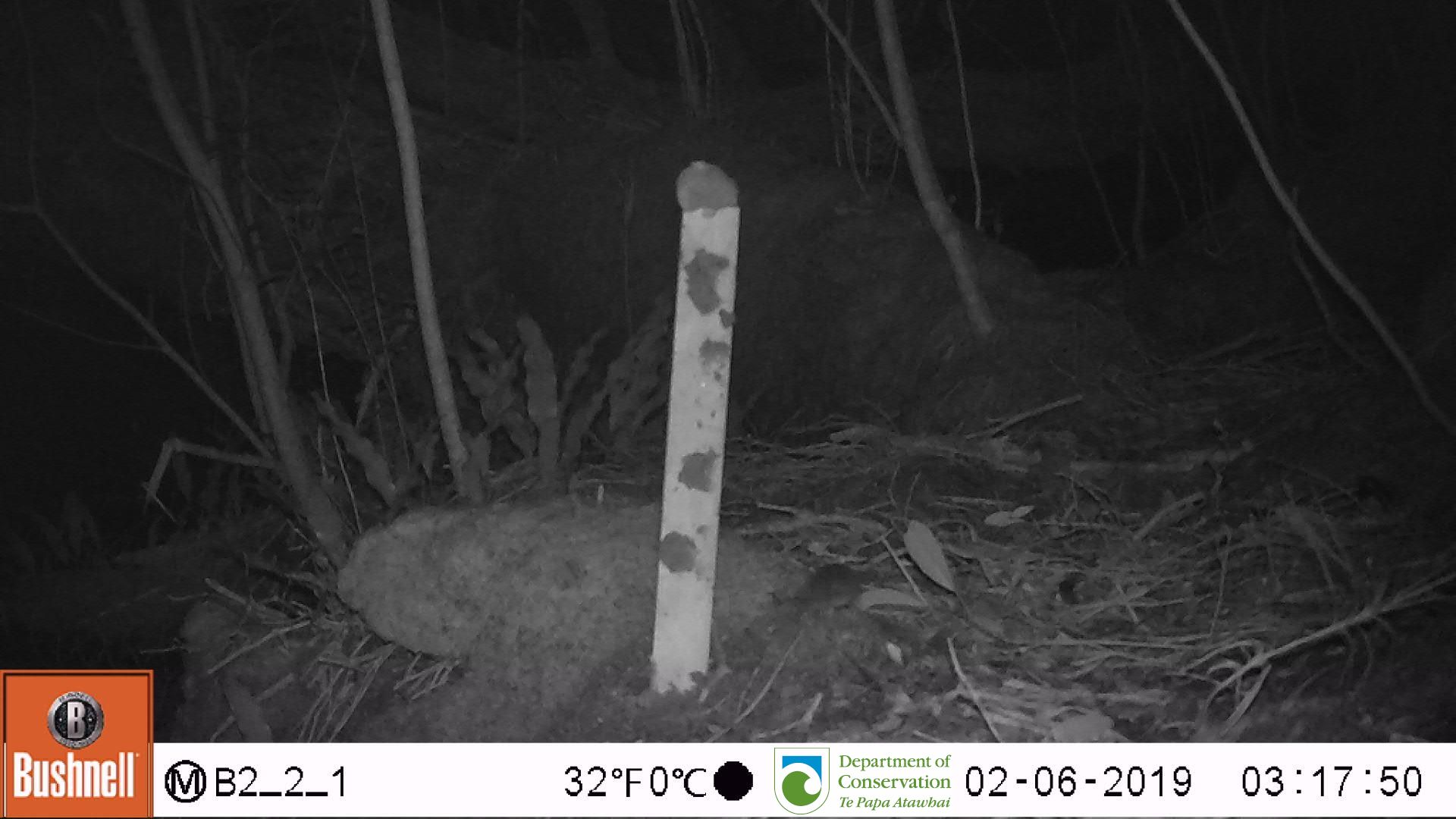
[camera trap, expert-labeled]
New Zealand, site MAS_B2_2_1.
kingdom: Animalia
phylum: Chordata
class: Mammalia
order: Rodentia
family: Muridae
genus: Mus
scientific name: Mus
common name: mouse